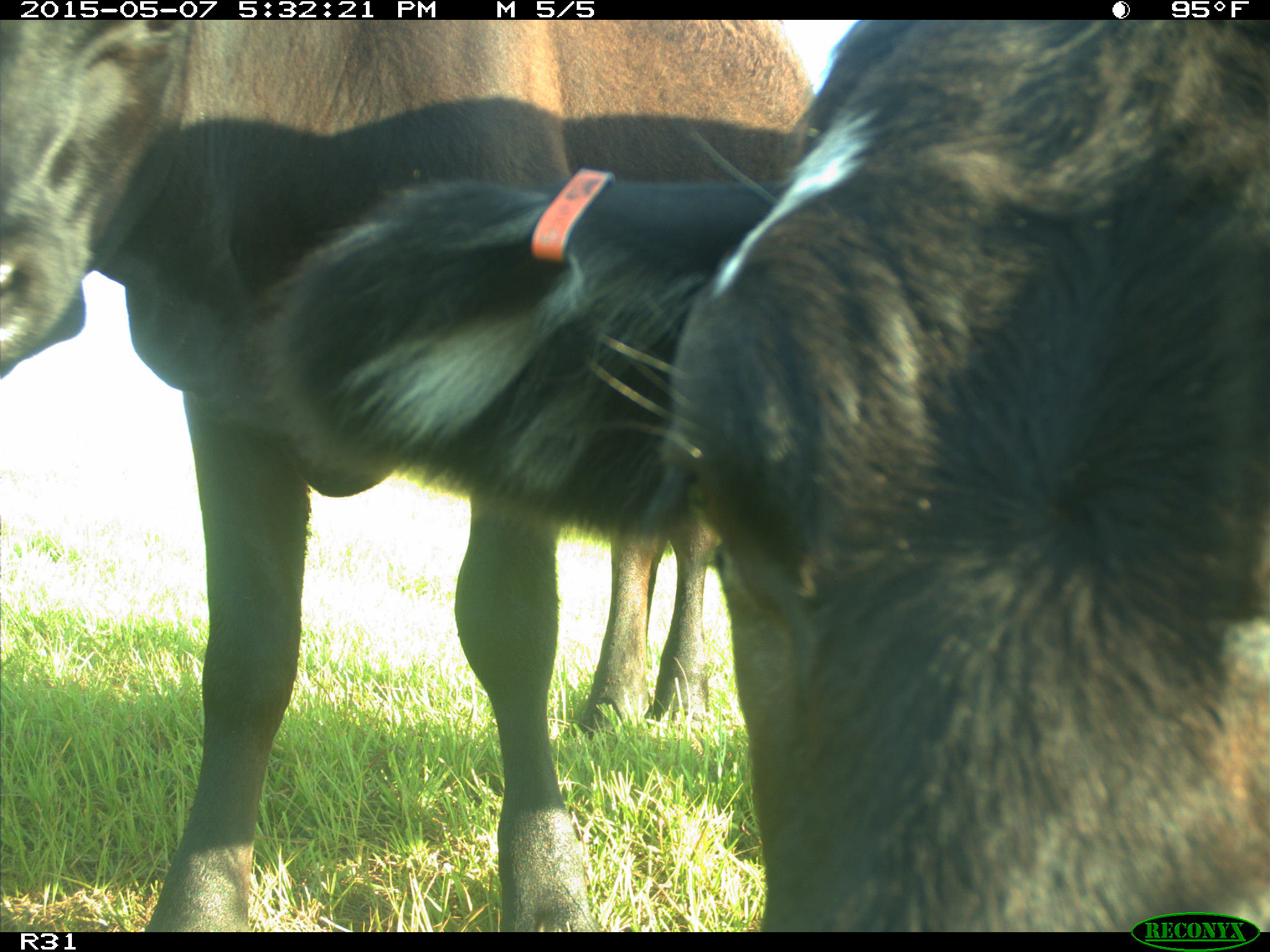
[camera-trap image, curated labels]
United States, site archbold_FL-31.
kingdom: Animalia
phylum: Chordata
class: Mammalia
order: Artiodactyla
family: Bovidae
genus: Bos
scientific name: Bos taurus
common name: domestic cow